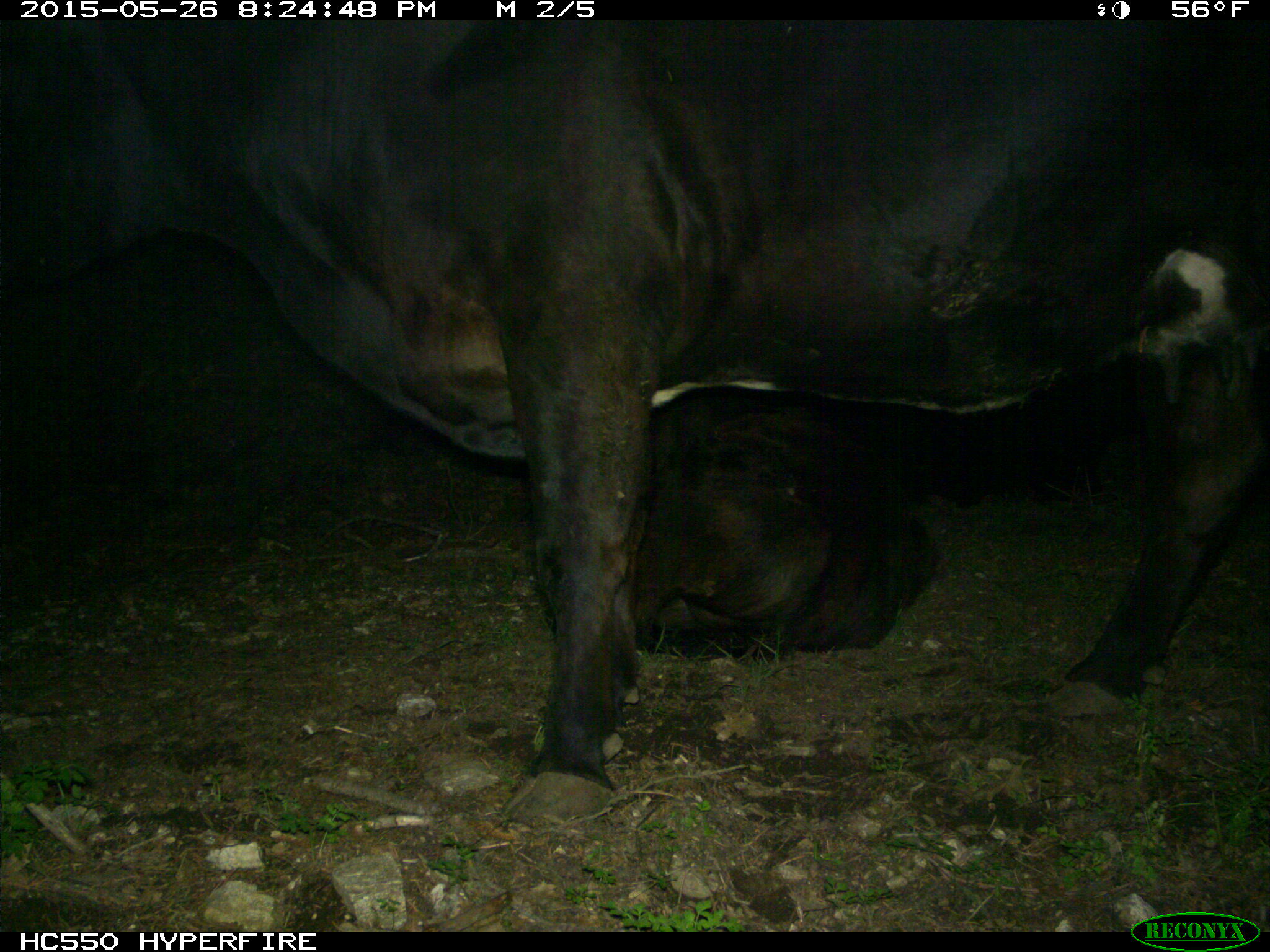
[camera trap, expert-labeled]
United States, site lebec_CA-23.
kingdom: Animalia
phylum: Chordata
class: Mammalia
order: Artiodactyla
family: Bovidae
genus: Bos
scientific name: Bos taurus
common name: domestic cow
Bos taurus (domestic cow).